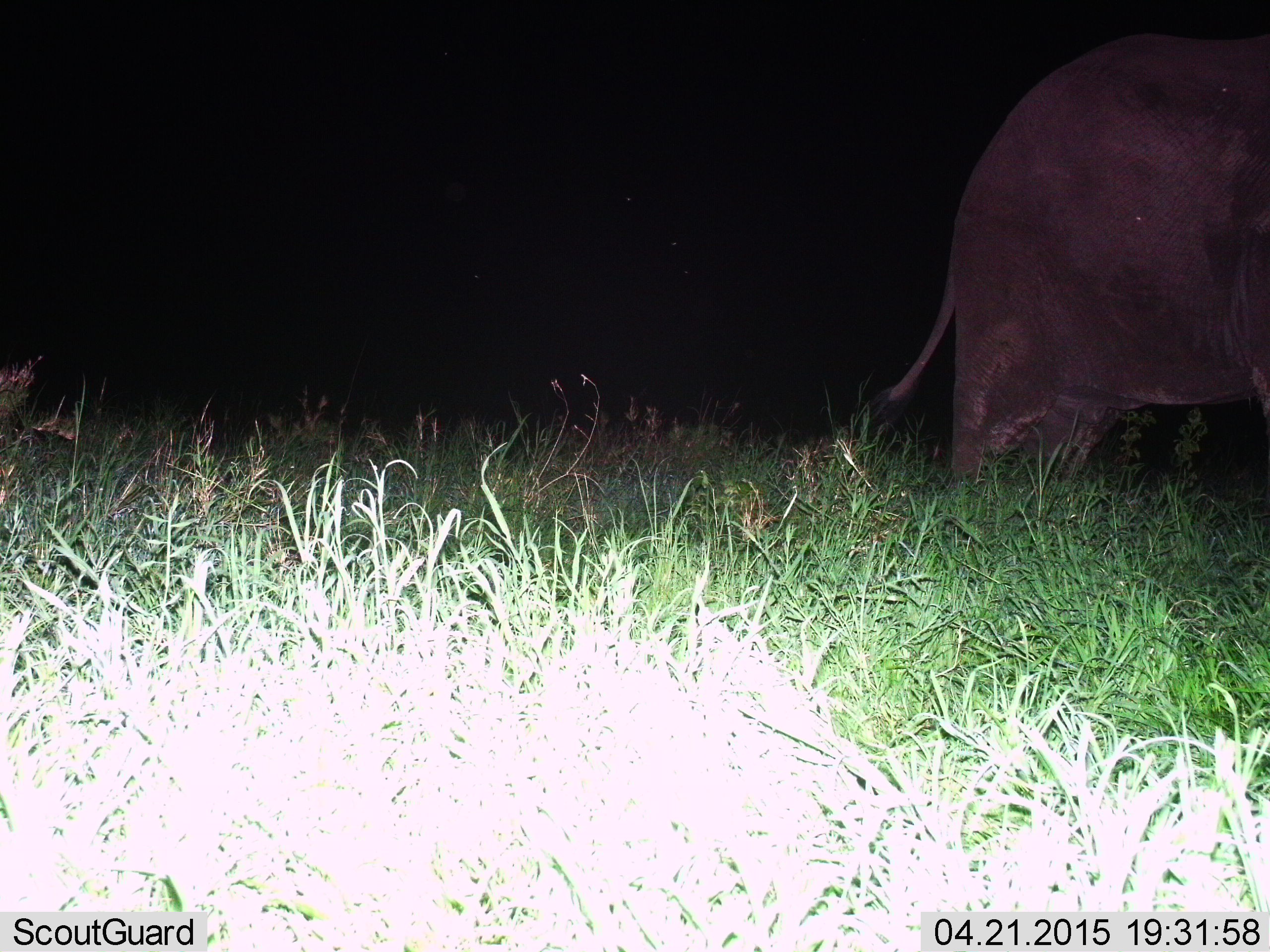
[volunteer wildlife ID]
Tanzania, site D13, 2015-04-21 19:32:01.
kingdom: Animalia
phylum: Chordata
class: Mammalia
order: Proboscidea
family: Elephantidae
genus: Loxodonta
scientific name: Loxodonta africana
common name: african bush elephant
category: elephant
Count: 1.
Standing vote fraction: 90%.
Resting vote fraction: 0%.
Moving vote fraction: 10%.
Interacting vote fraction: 0%.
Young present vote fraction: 0%.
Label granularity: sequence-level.